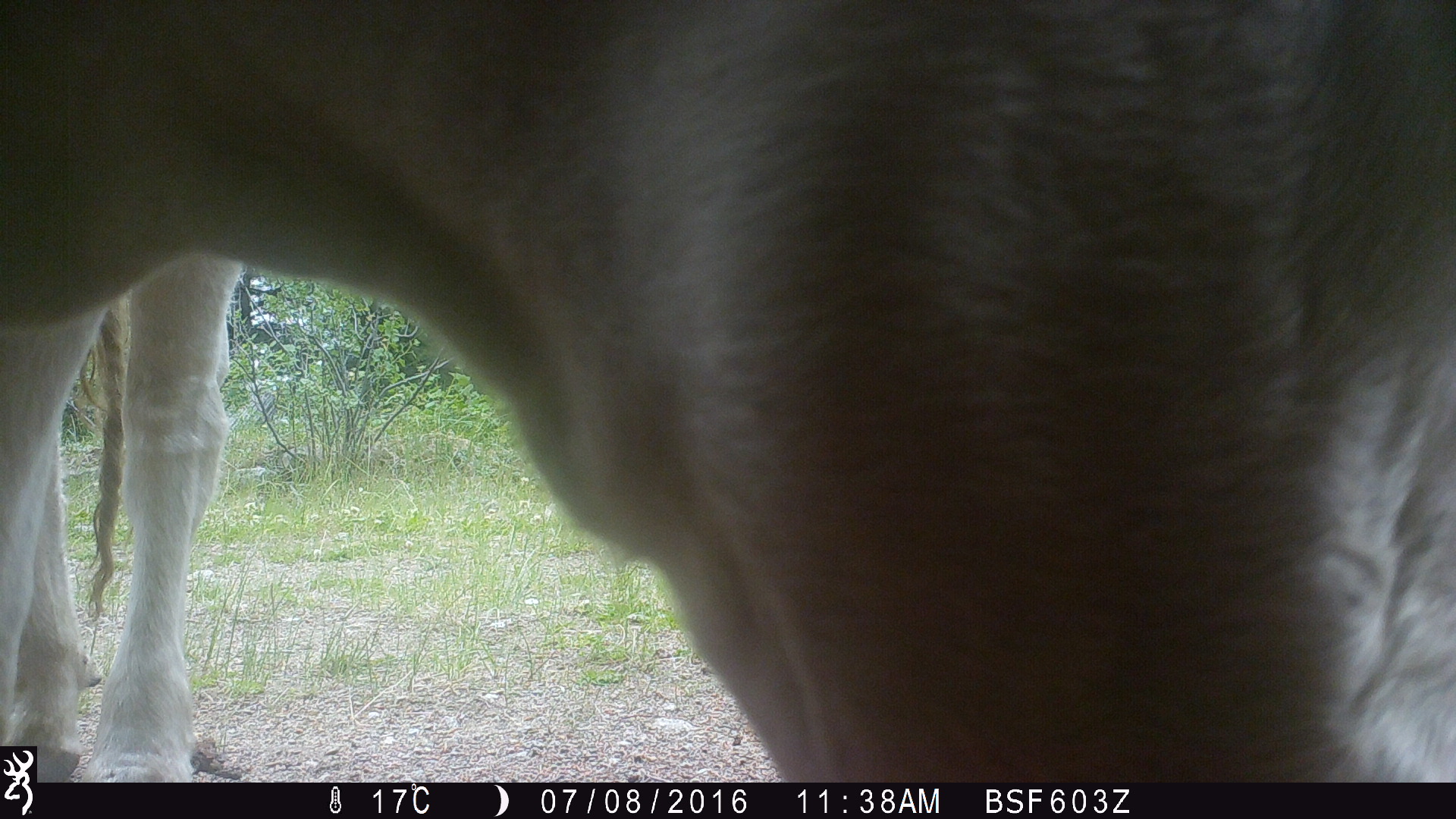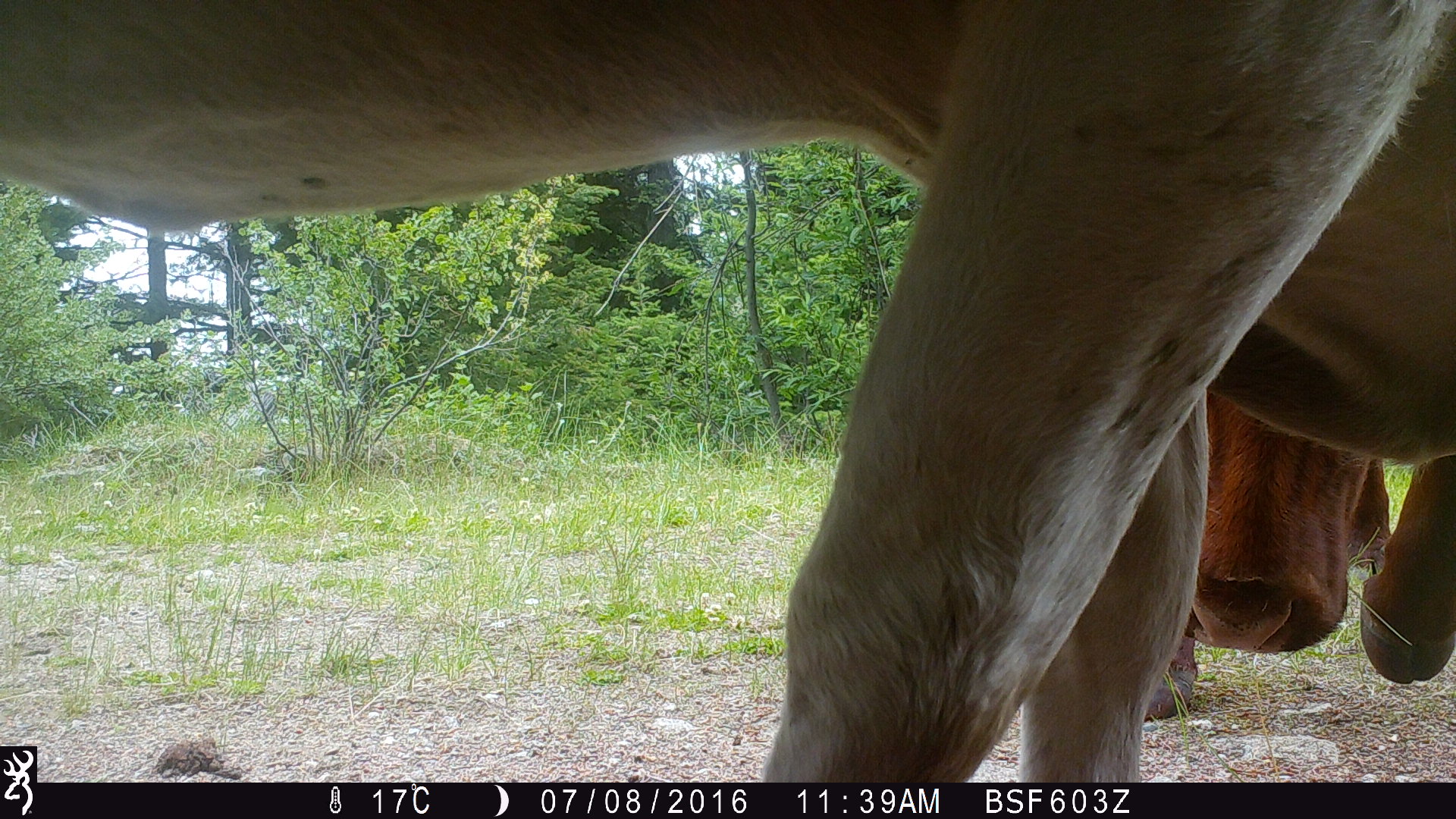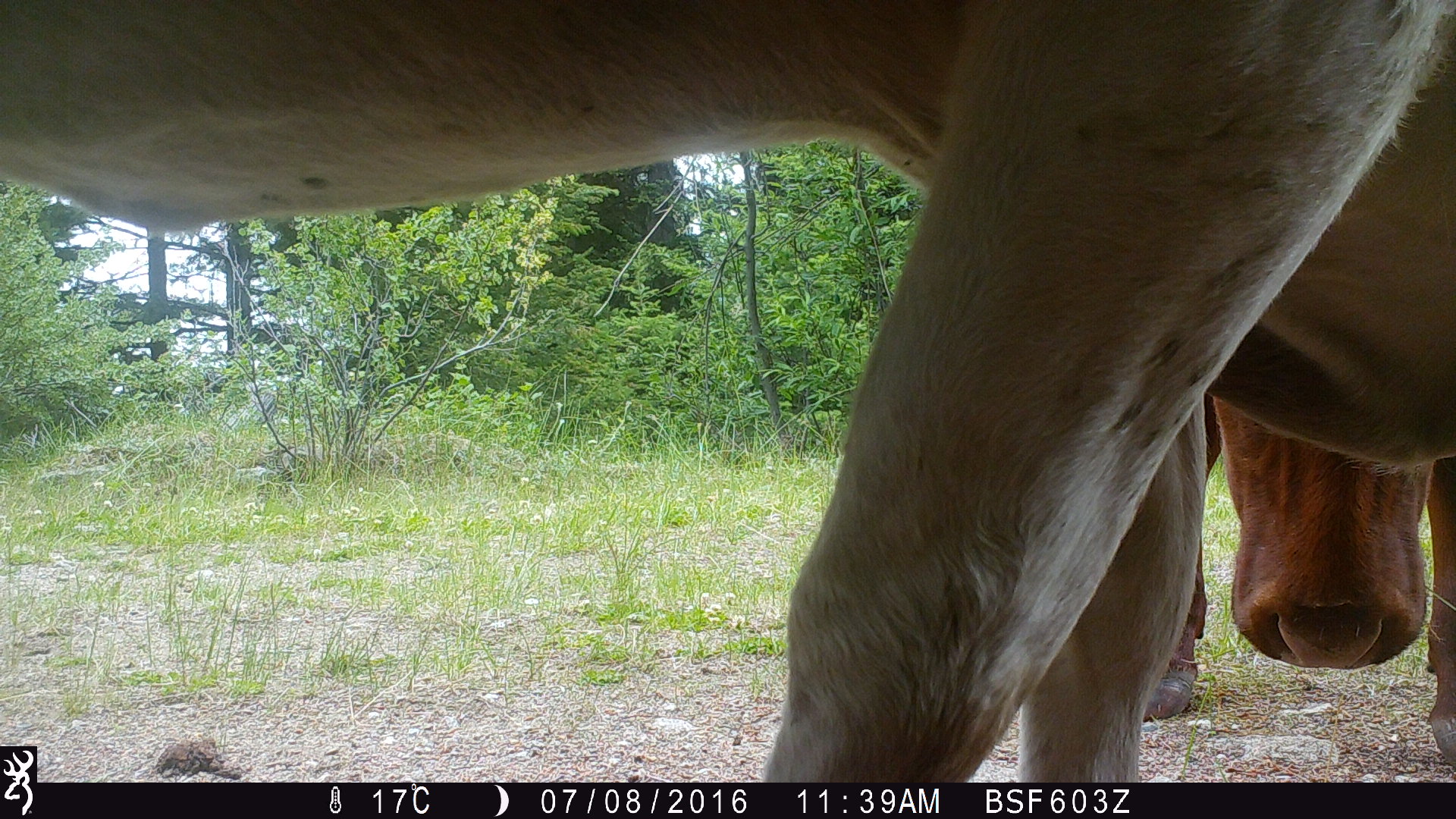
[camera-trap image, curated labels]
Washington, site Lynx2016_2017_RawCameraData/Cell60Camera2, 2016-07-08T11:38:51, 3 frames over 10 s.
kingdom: Animalia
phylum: Chordata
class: Mammalia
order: Artiodactyla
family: Bovidae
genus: Bos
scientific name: Bos taurus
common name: domestic cattle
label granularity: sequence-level